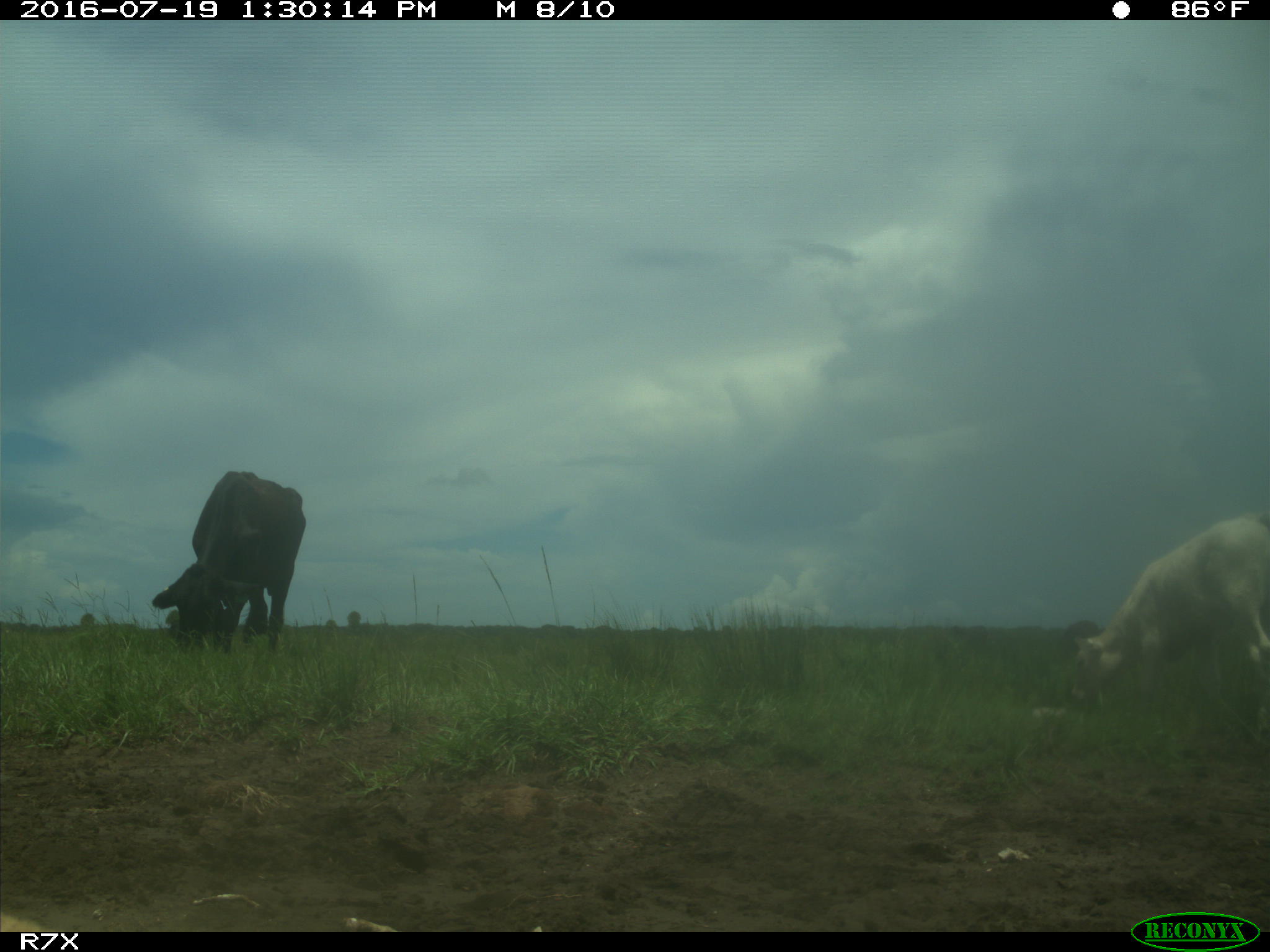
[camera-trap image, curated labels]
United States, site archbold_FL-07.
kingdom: Animalia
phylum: Chordata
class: Mammalia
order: Artiodactyla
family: Bovidae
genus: Bos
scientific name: Bos taurus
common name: domestic cow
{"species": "Bos taurus (domestic cow)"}